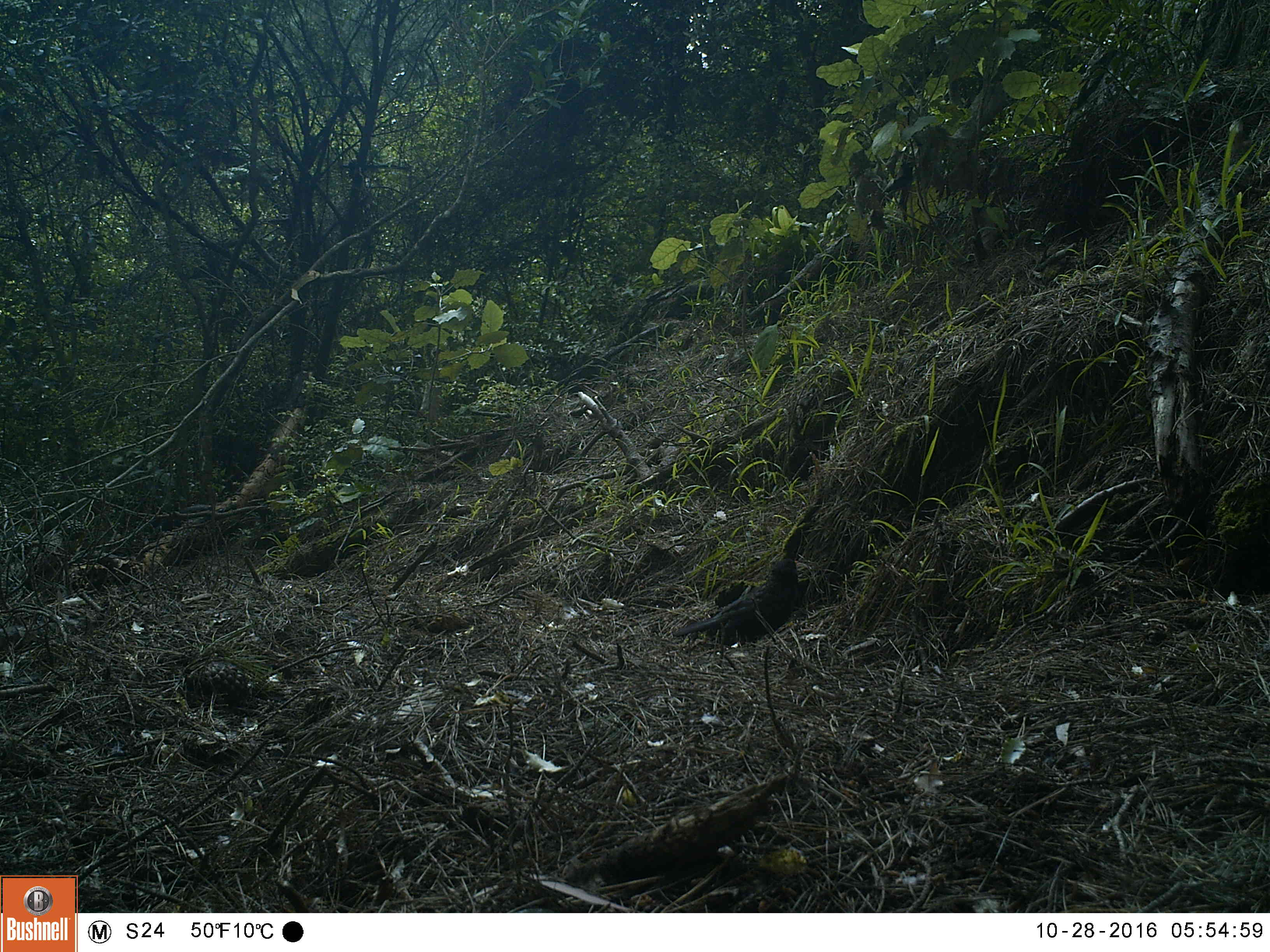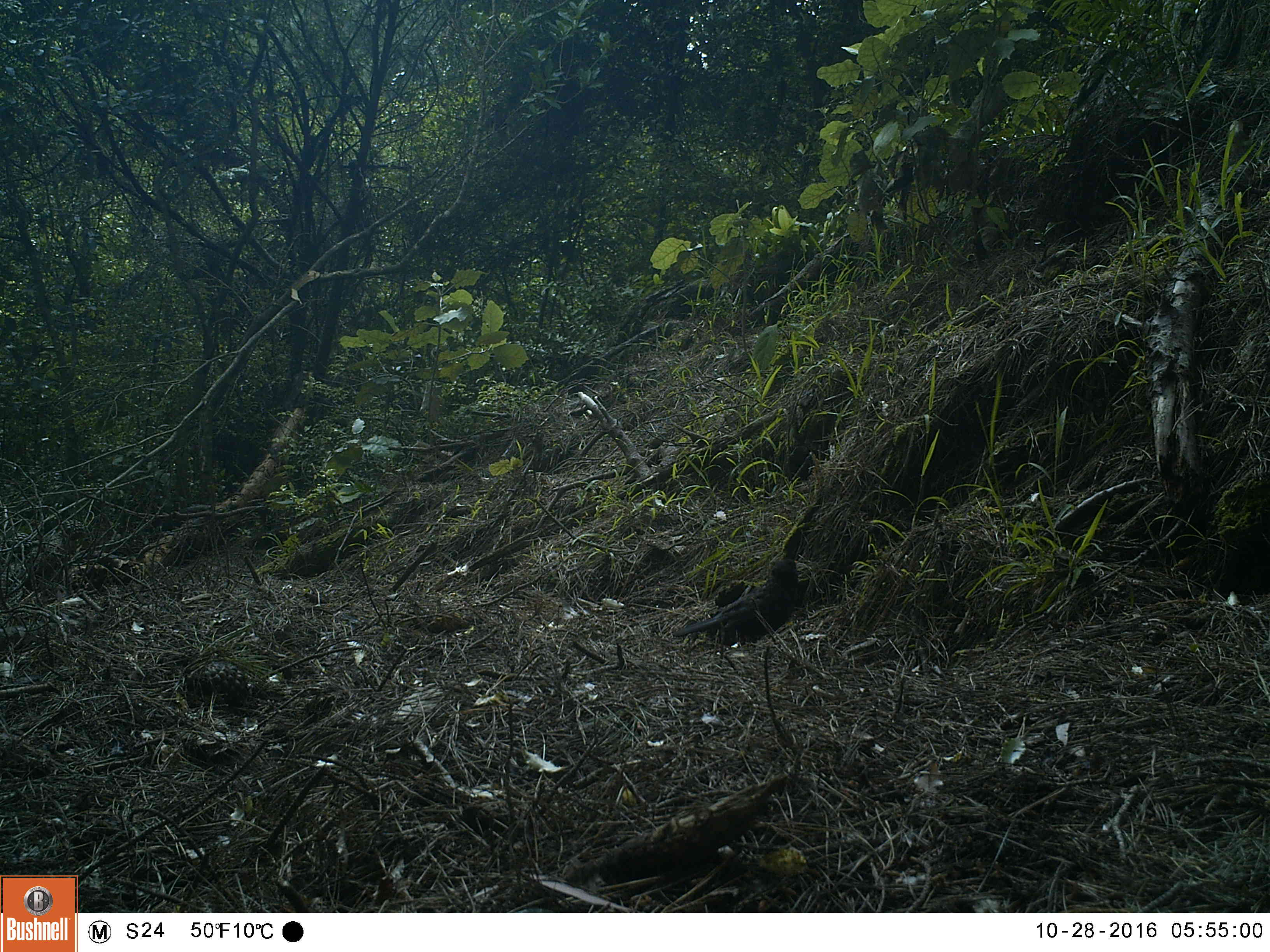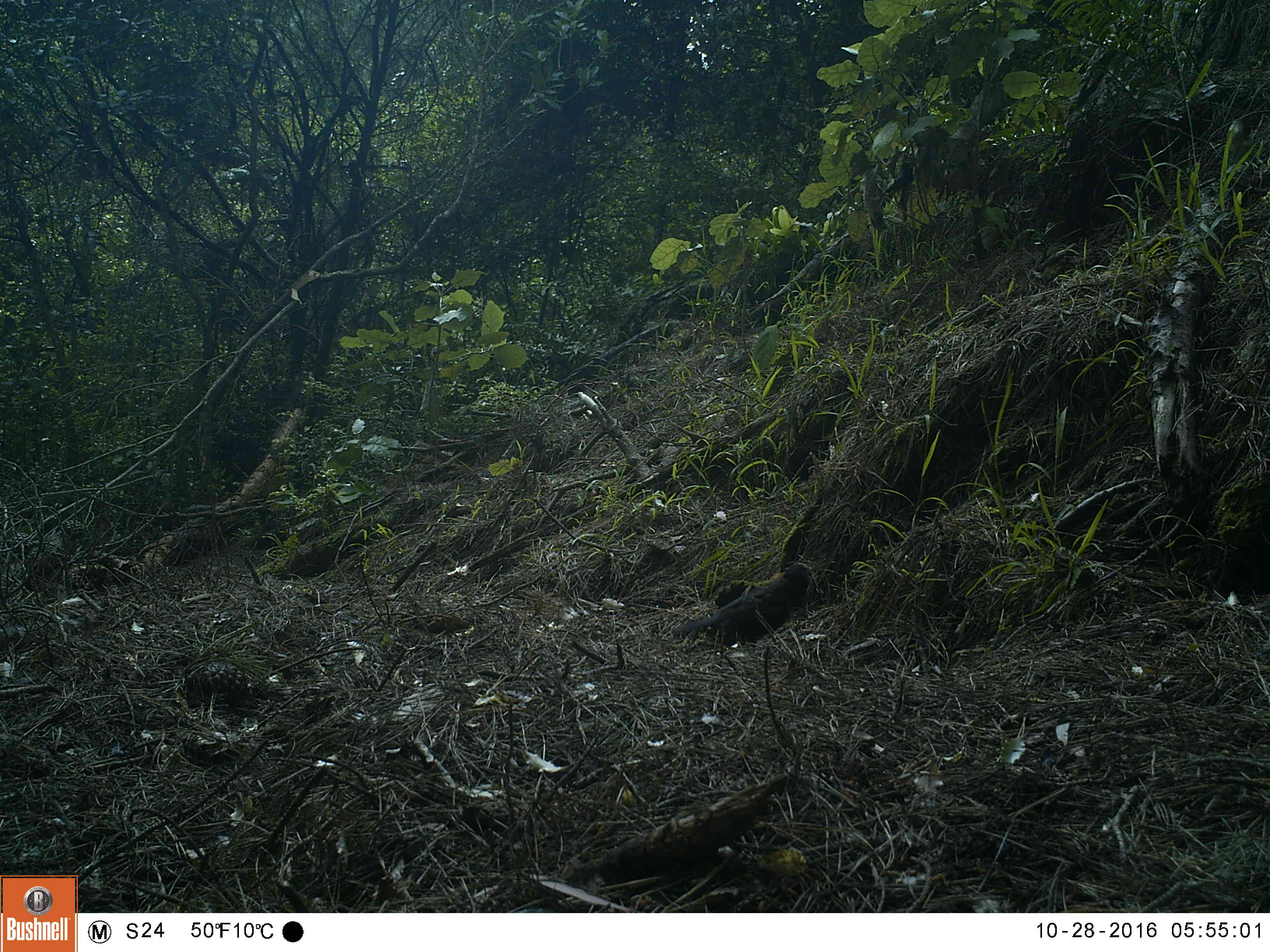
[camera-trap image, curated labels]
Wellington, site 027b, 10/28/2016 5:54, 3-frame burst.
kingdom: Animalia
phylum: Chordata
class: Aves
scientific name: Aves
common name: bird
Bird (Aves).